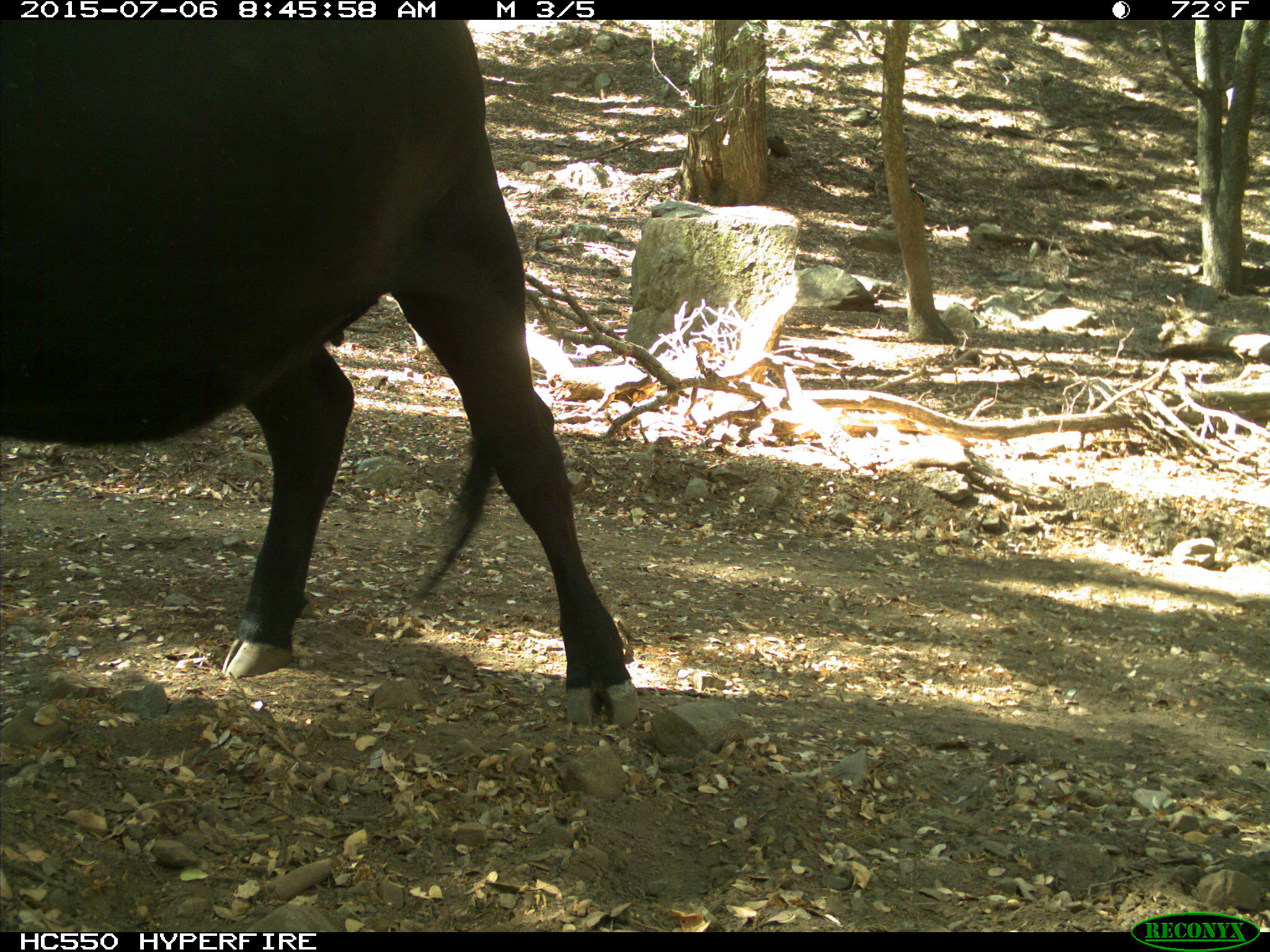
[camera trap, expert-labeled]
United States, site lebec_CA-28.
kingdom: Animalia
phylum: Chordata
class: Mammalia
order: Artiodactyla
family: Bovidae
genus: Bos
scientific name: Bos taurus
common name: domestic cow